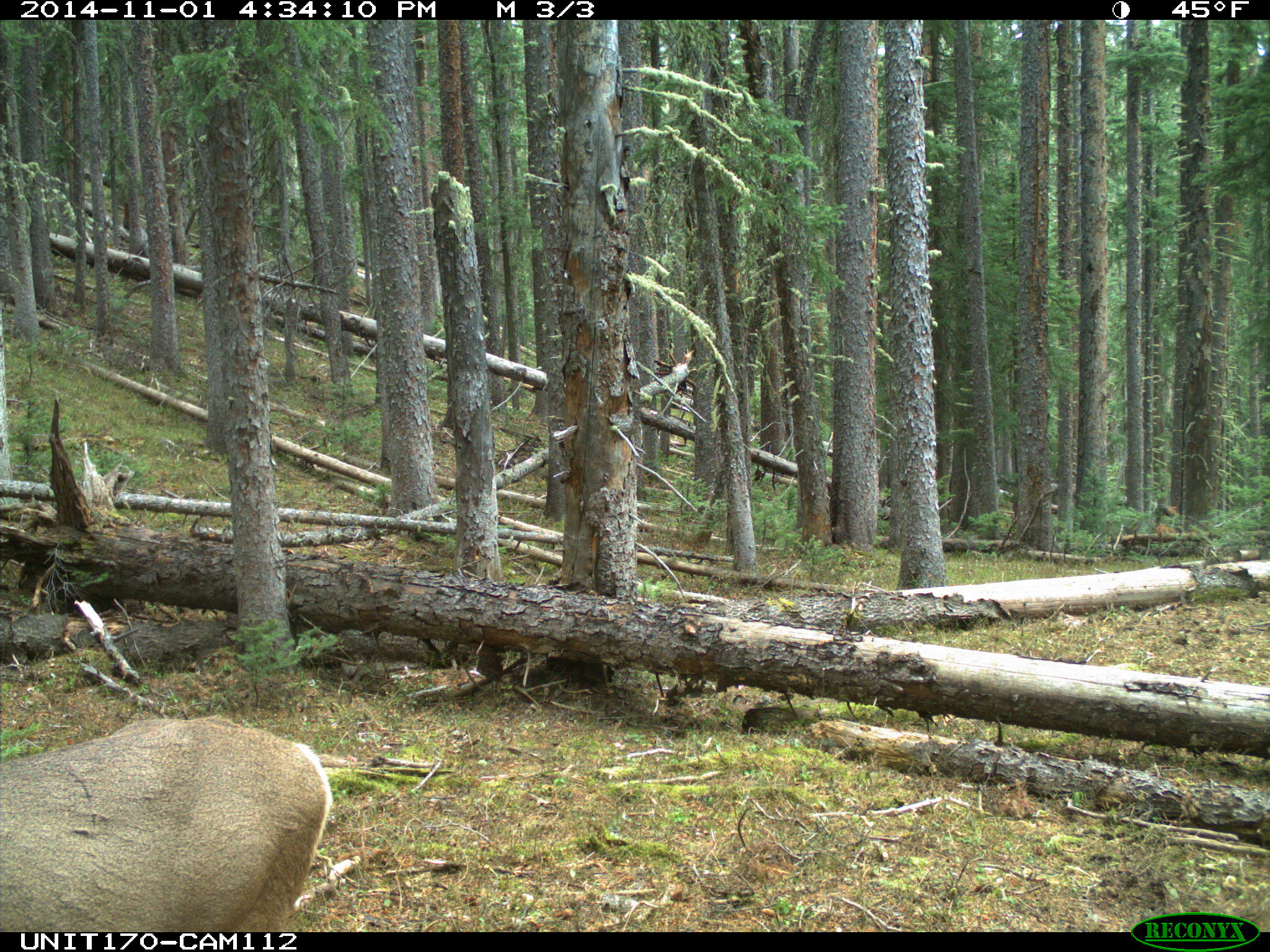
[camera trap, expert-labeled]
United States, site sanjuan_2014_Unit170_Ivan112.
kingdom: Animalia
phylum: Chordata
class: Mammalia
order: Artiodactyla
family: Cervidae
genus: Odocoileus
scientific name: Odocoileus hemionus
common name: mule deer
Odocoileus hemionus (mule deer).